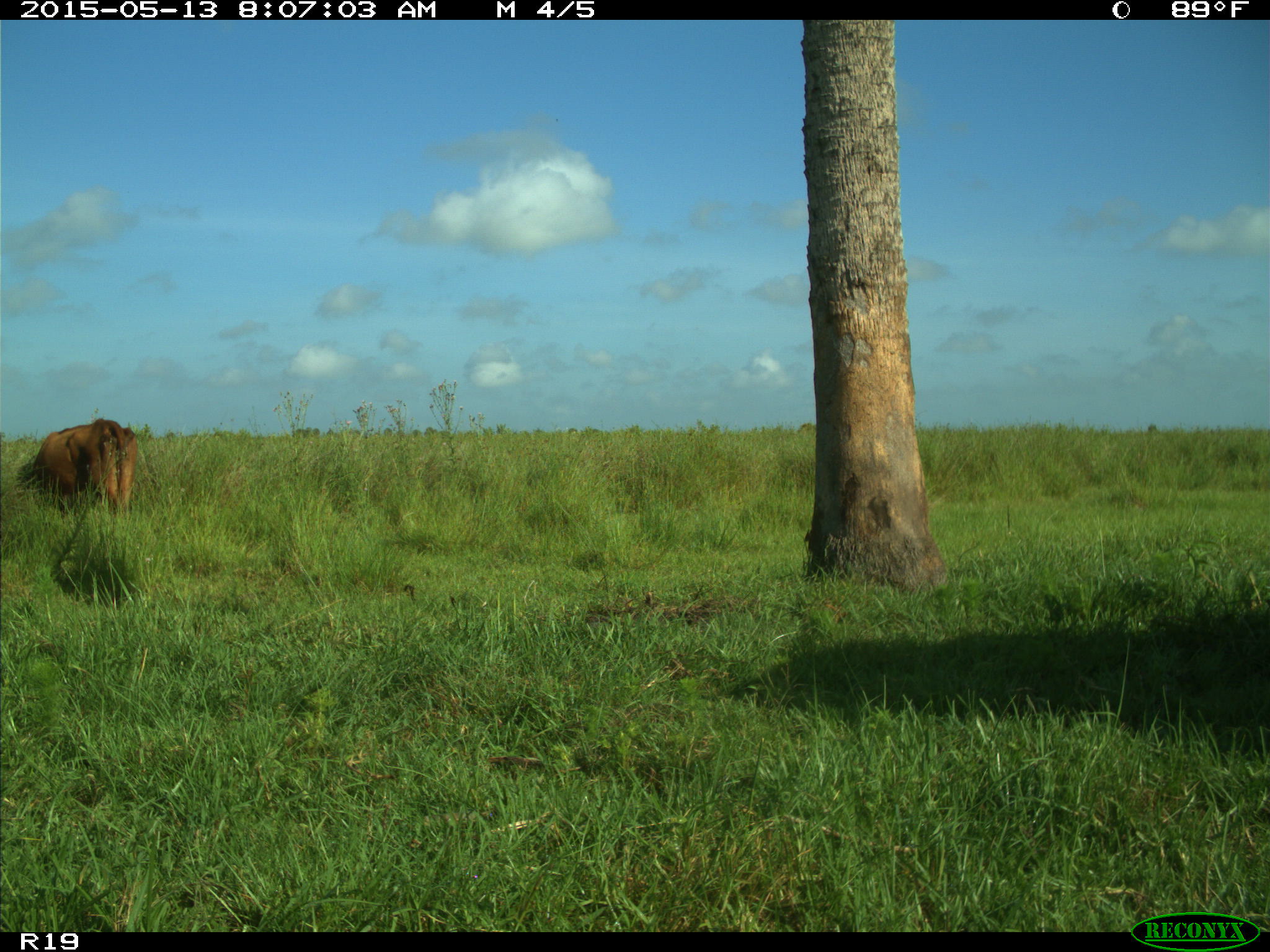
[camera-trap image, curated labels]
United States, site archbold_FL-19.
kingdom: Animalia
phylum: Chordata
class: Mammalia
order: Artiodactyla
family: Bovidae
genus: Bos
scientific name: Bos taurus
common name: domestic cow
Bos taurus (domestic cow).